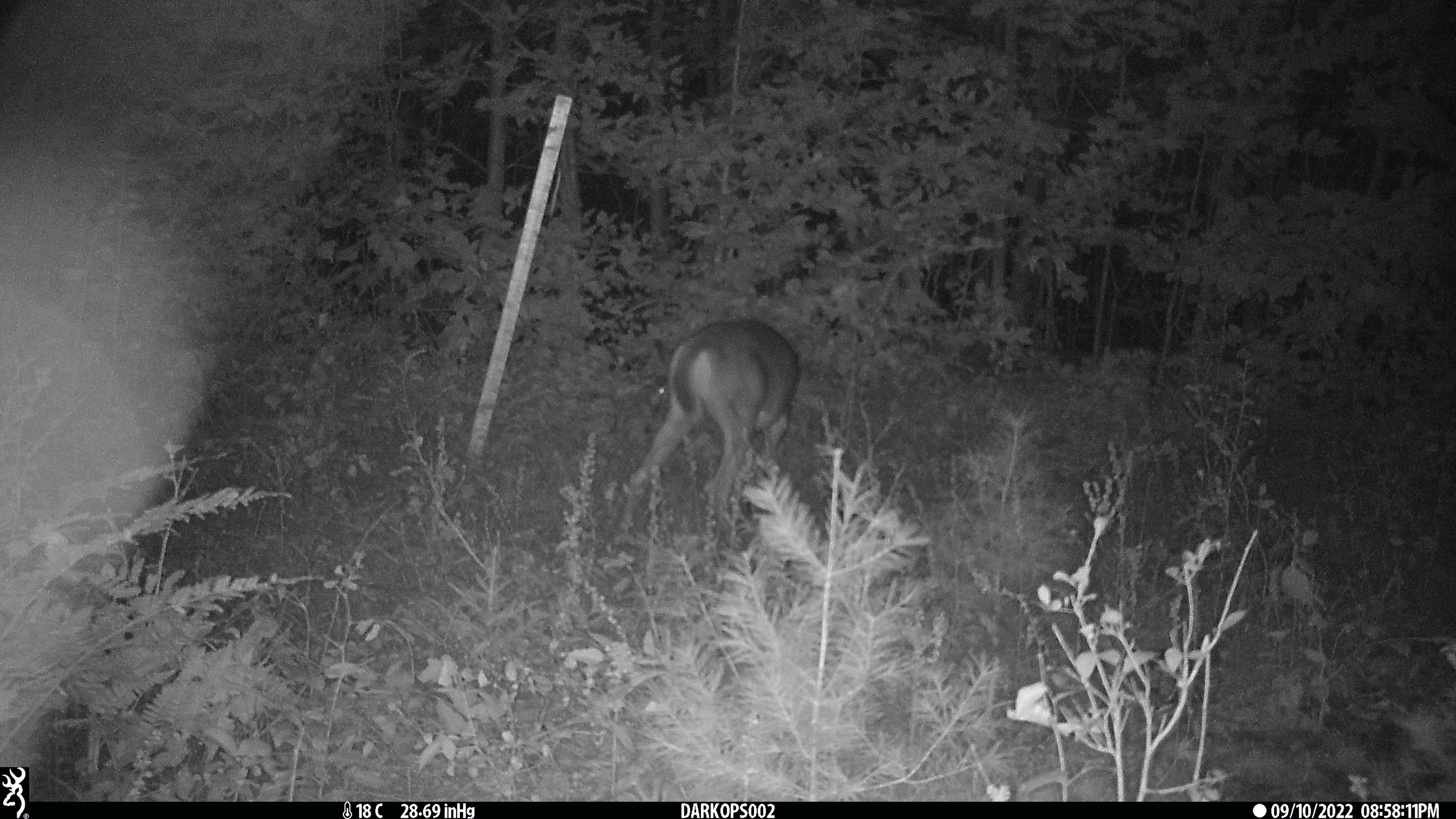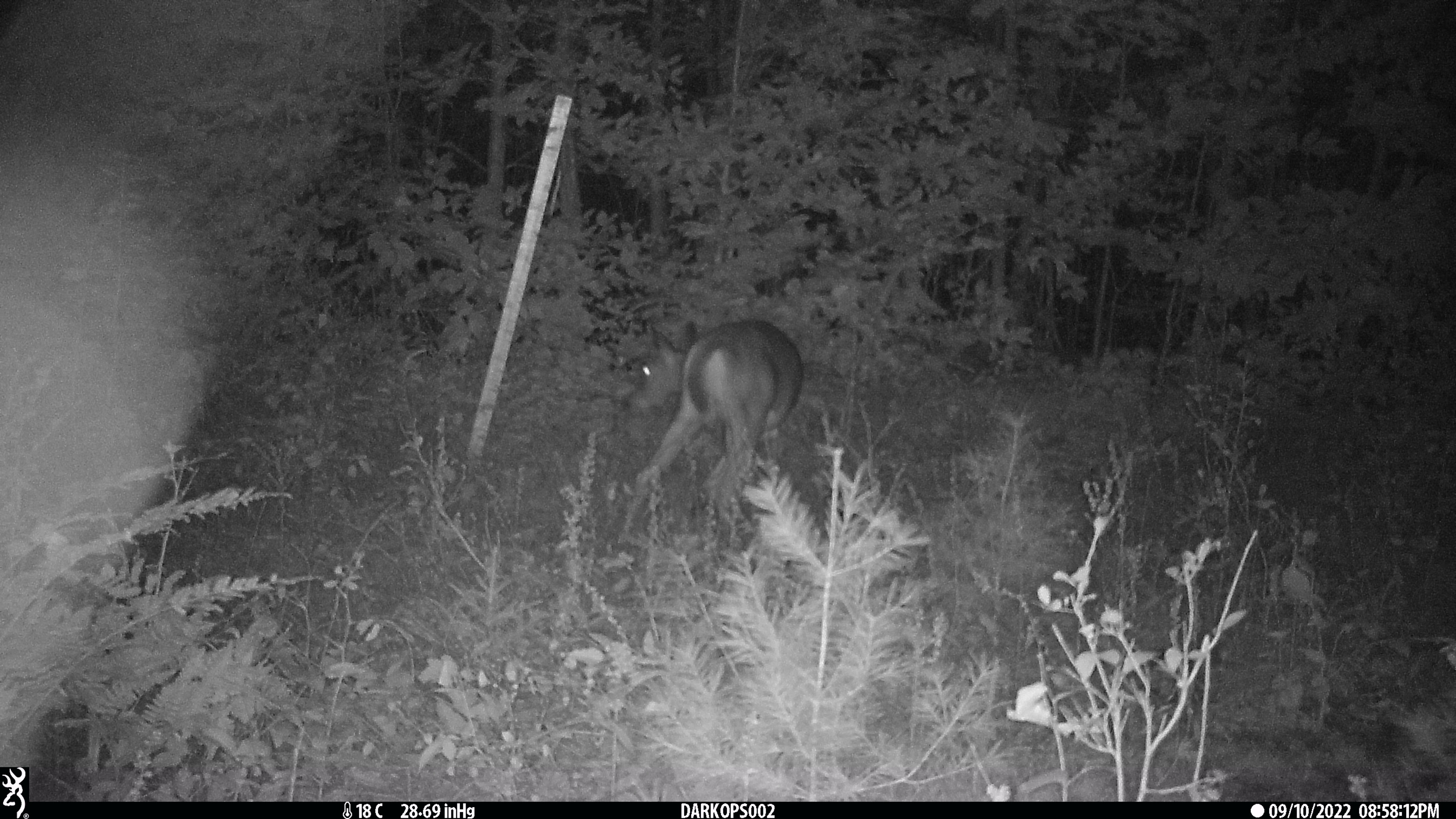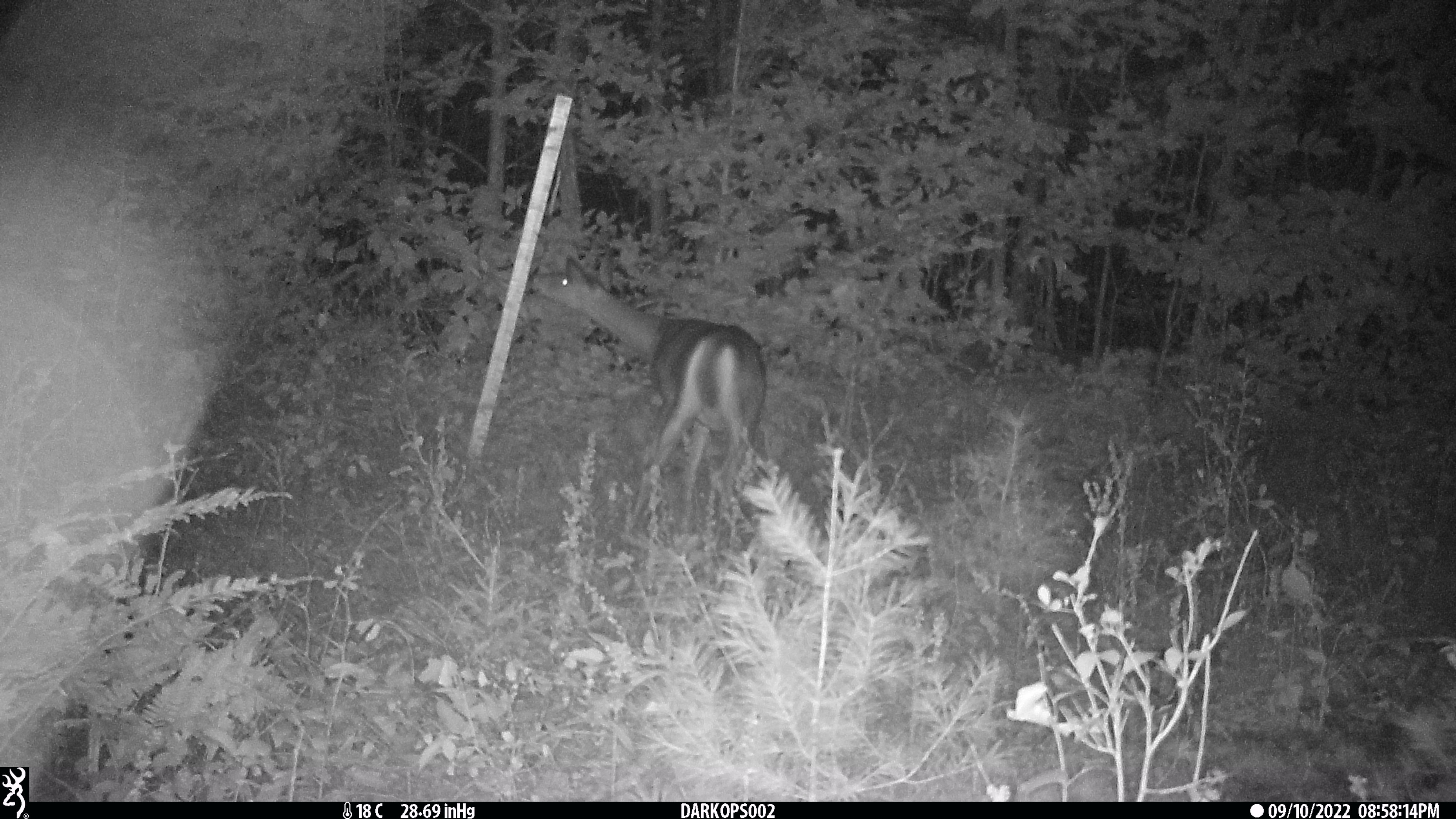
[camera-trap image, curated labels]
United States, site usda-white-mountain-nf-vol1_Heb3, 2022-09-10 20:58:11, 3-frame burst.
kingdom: Animalia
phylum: Chordata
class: Mammalia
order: Artiodactyla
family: Cervidae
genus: Odocoileus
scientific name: Odocoileus virginianus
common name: white-tailed deer